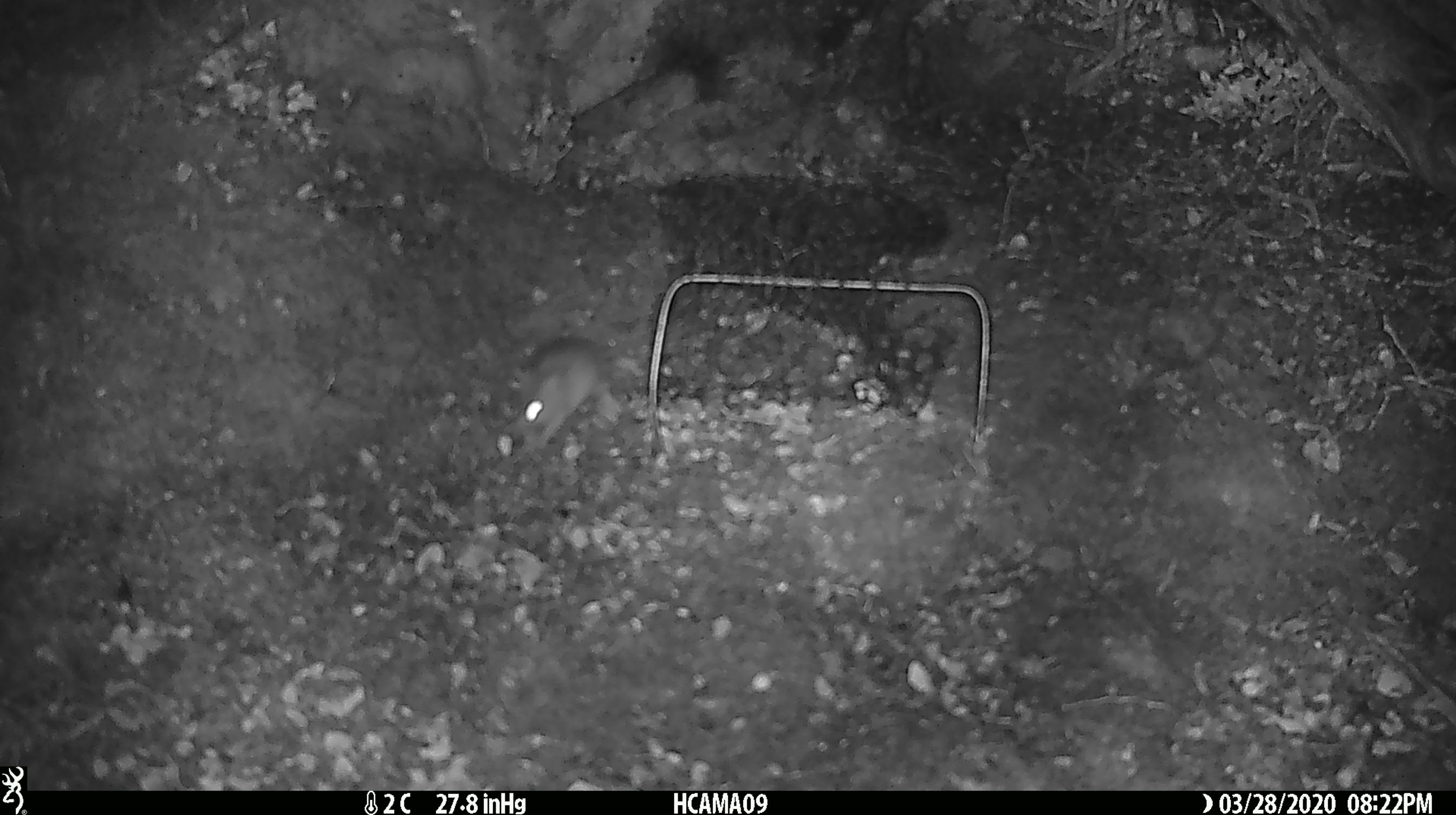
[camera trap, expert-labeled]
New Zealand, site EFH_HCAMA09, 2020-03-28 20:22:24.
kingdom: Animalia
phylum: Chordata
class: Mammalia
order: Rodentia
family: Muridae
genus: Mus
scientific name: Mus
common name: mouse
Mouse (Mus).